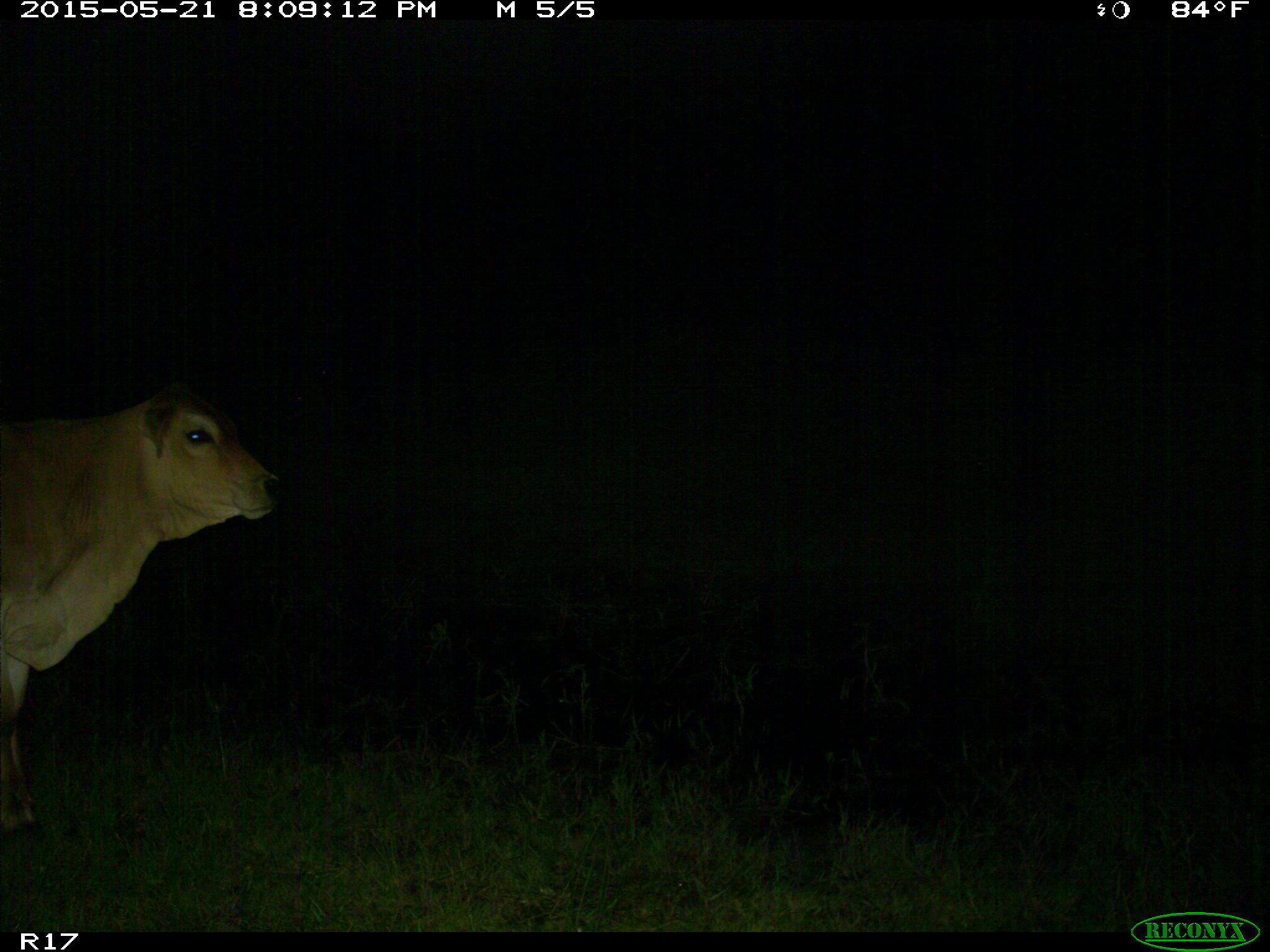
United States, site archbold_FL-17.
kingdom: Animalia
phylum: Chordata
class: Mammalia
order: Artiodactyla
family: Bovidae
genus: Bos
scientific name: Bos taurus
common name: domestic cow